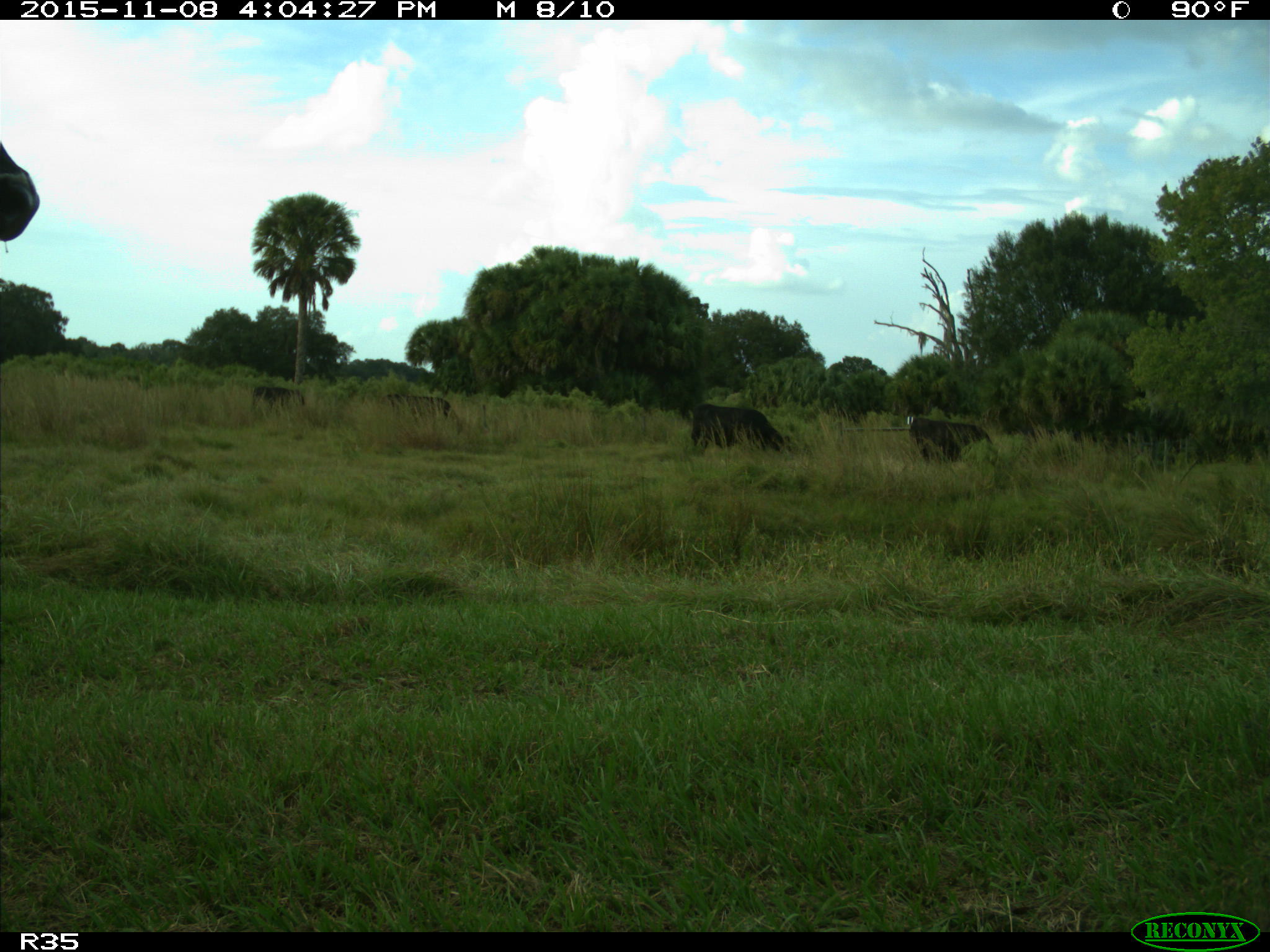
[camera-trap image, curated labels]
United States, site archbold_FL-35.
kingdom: Animalia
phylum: Chordata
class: Mammalia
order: Artiodactyla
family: Bovidae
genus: Bos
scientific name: Bos taurus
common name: domestic cow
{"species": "Bos taurus (domestic cow)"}